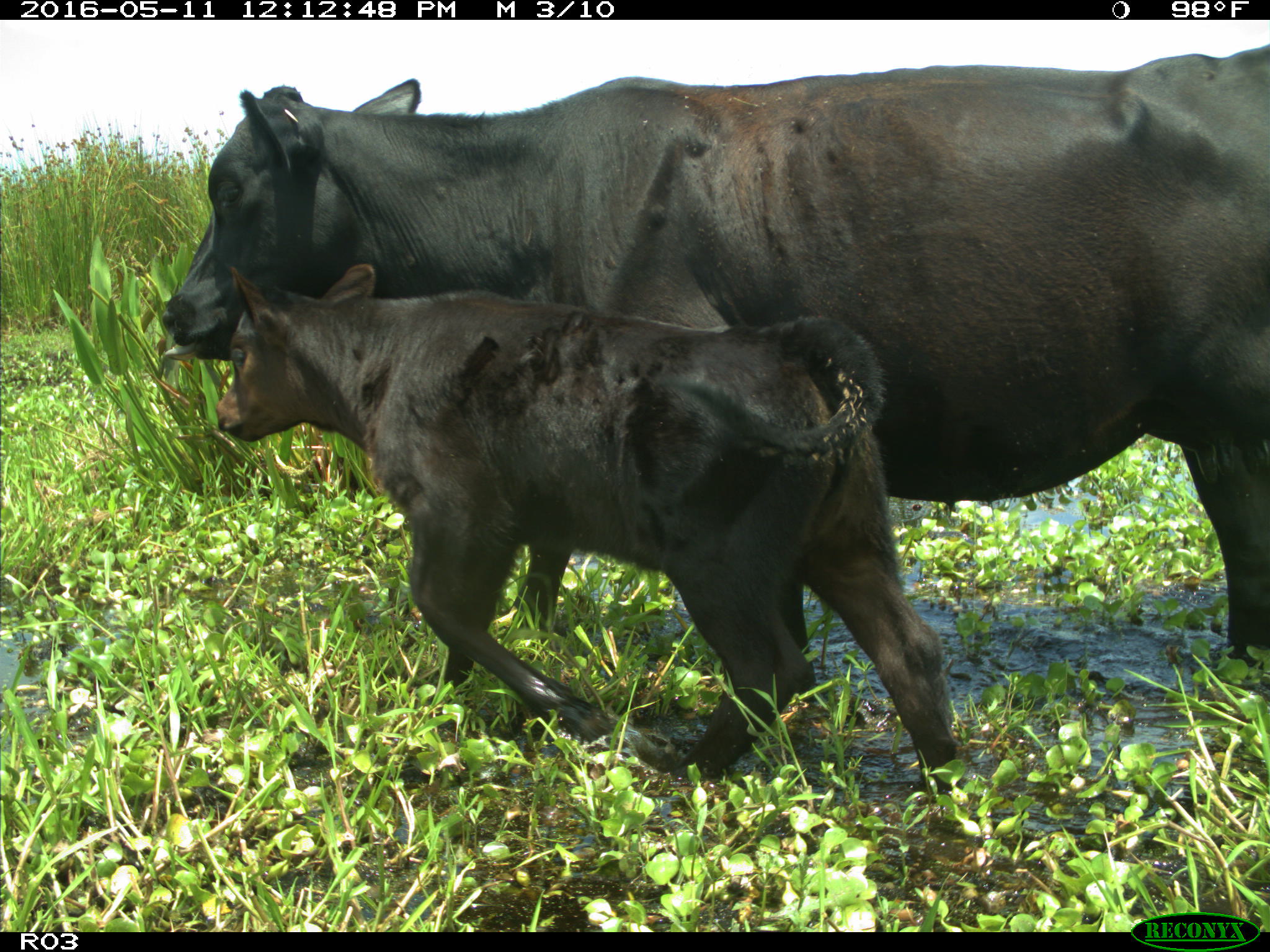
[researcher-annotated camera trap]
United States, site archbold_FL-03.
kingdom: Animalia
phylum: Chordata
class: Mammalia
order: Artiodactyla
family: Bovidae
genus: Bos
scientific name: Bos taurus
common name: domestic cow